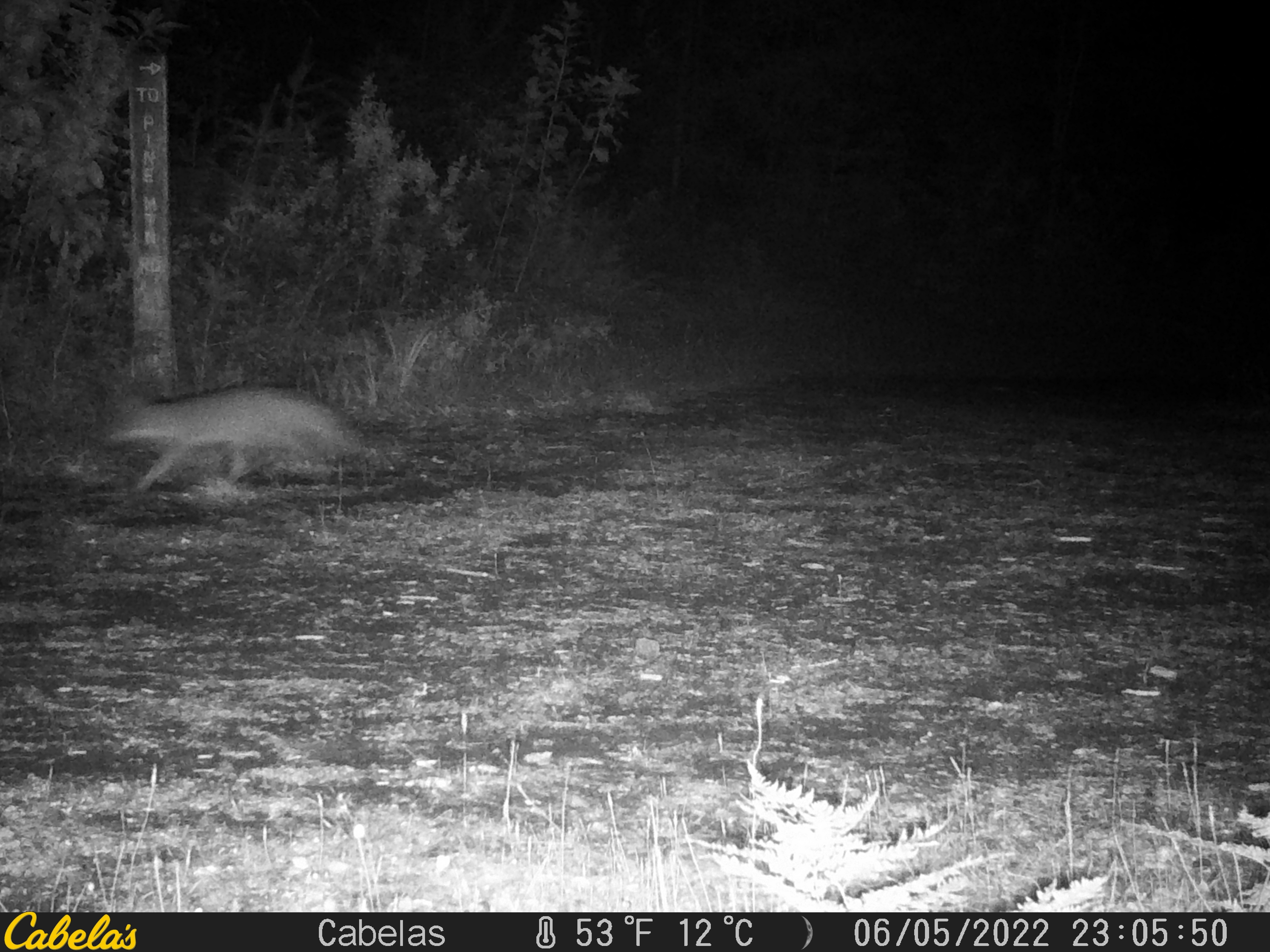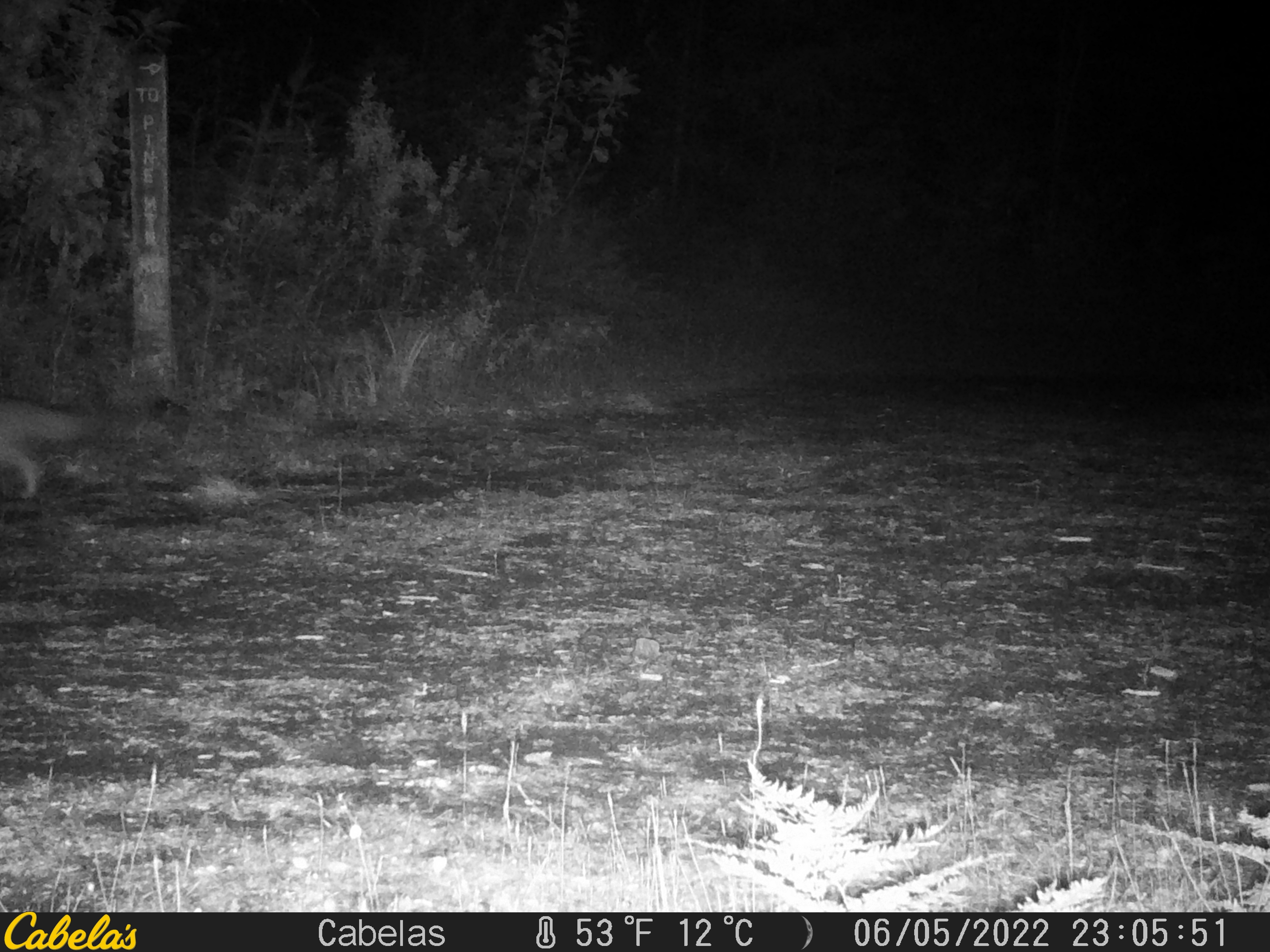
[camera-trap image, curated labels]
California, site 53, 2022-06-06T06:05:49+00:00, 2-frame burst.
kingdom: Animalia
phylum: Chordata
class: Mammalia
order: Carnivora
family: Canidae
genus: Urocyon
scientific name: Urocyon cinereoargenteus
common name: gray fox